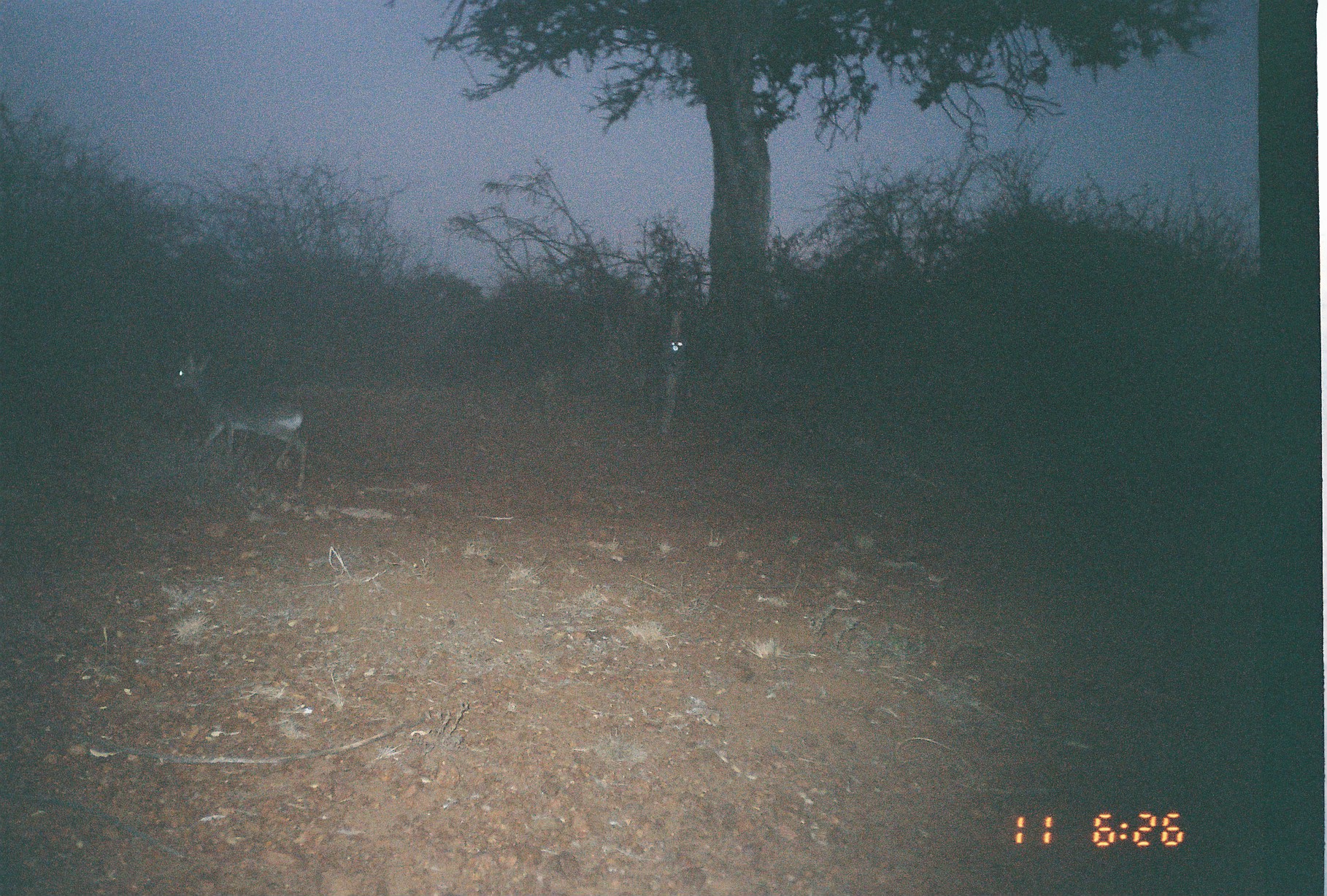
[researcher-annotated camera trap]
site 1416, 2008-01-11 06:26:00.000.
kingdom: Animalia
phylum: Chordata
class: Mammalia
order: Artiodactyla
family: Bovidae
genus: Madoqua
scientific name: Madoqua guentheri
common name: günther's dik-dik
Madoqua guentheri (günther's dik-dik), count 1.